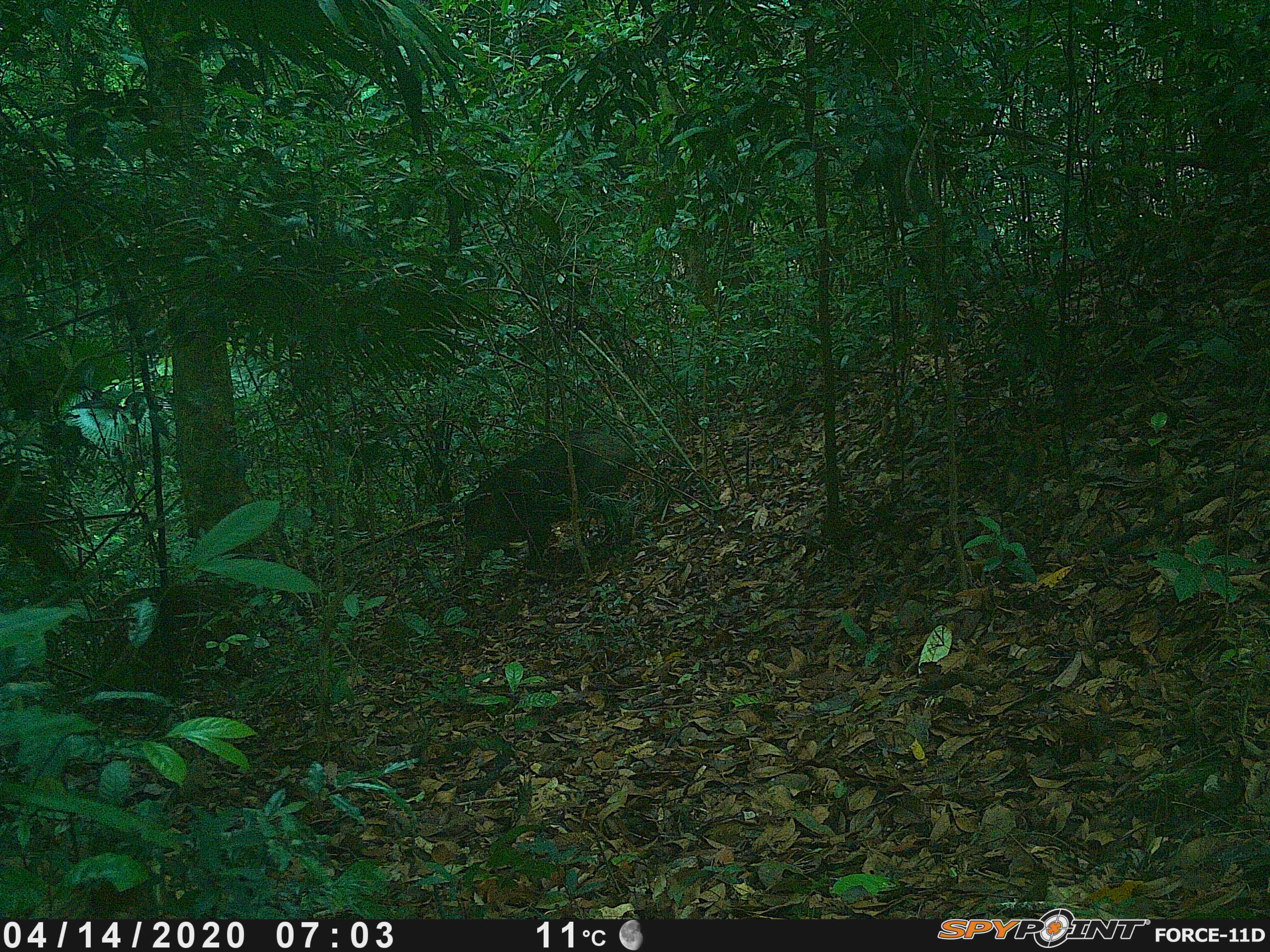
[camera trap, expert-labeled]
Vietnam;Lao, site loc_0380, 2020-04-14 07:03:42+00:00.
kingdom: Animalia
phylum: Chordata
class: Mammalia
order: Artiodactyla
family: Suidae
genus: Sus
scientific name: Sus scrofa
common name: eurasian wild pig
Eurasian wild pig (Sus scrofa). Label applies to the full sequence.